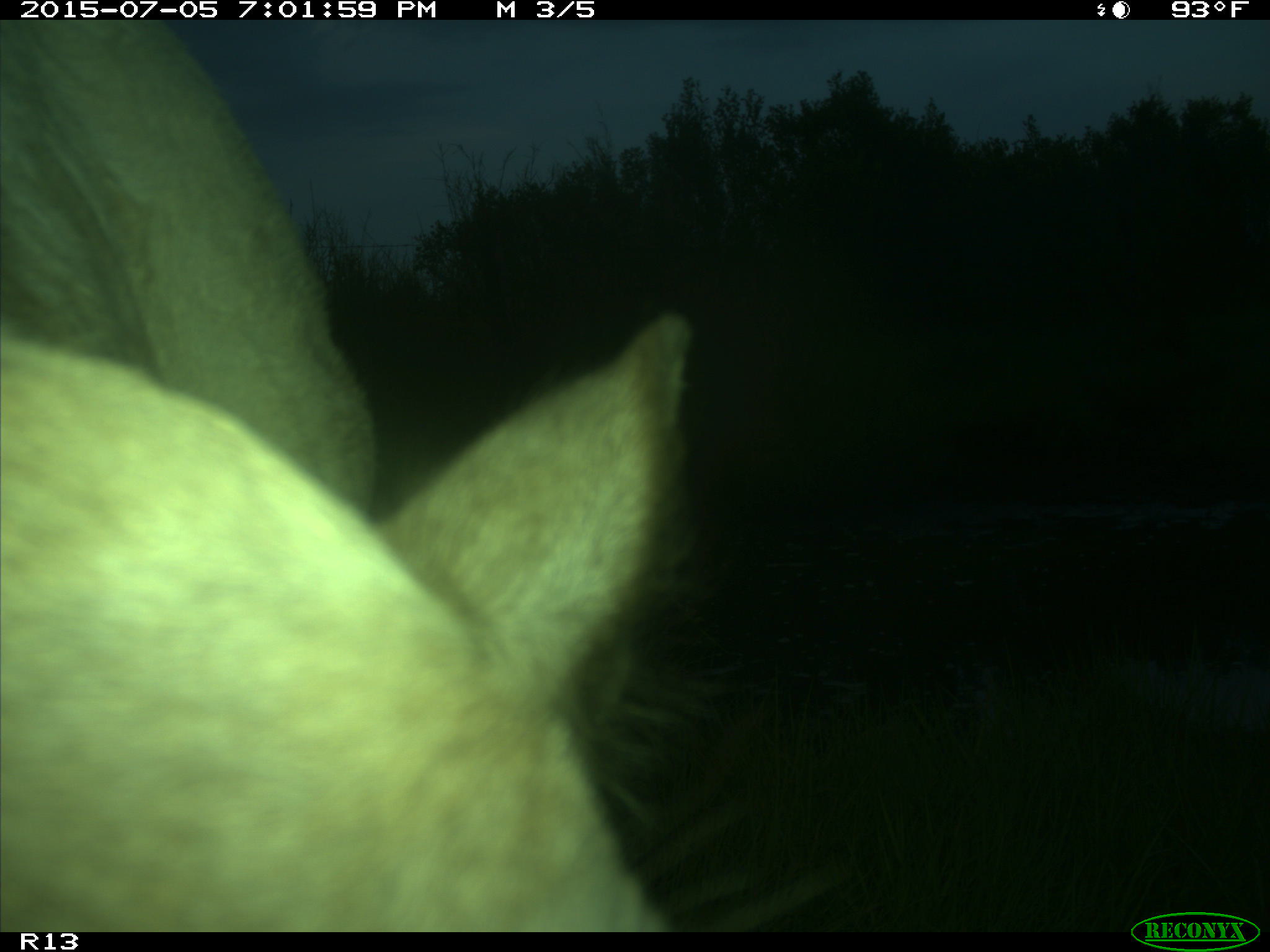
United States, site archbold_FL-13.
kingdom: Animalia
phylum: Chordata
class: Mammalia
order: Artiodactyla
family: Bovidae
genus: Bos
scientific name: Bos taurus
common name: domestic cow